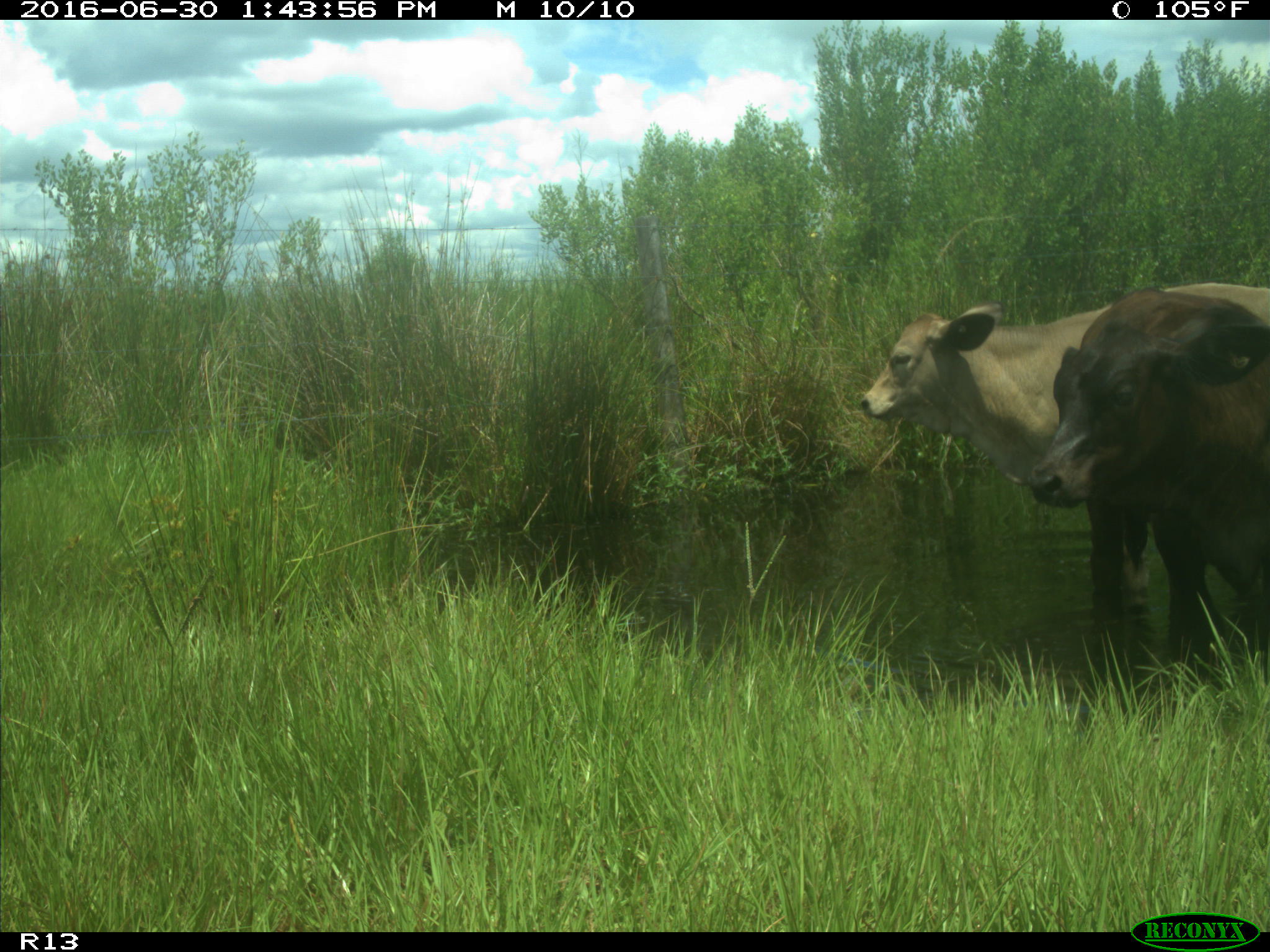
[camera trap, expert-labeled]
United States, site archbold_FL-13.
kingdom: Animalia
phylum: Chordata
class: Mammalia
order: Artiodactyla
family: Bovidae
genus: Bos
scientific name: Bos taurus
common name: domestic cow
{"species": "Bos taurus (domestic cow)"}